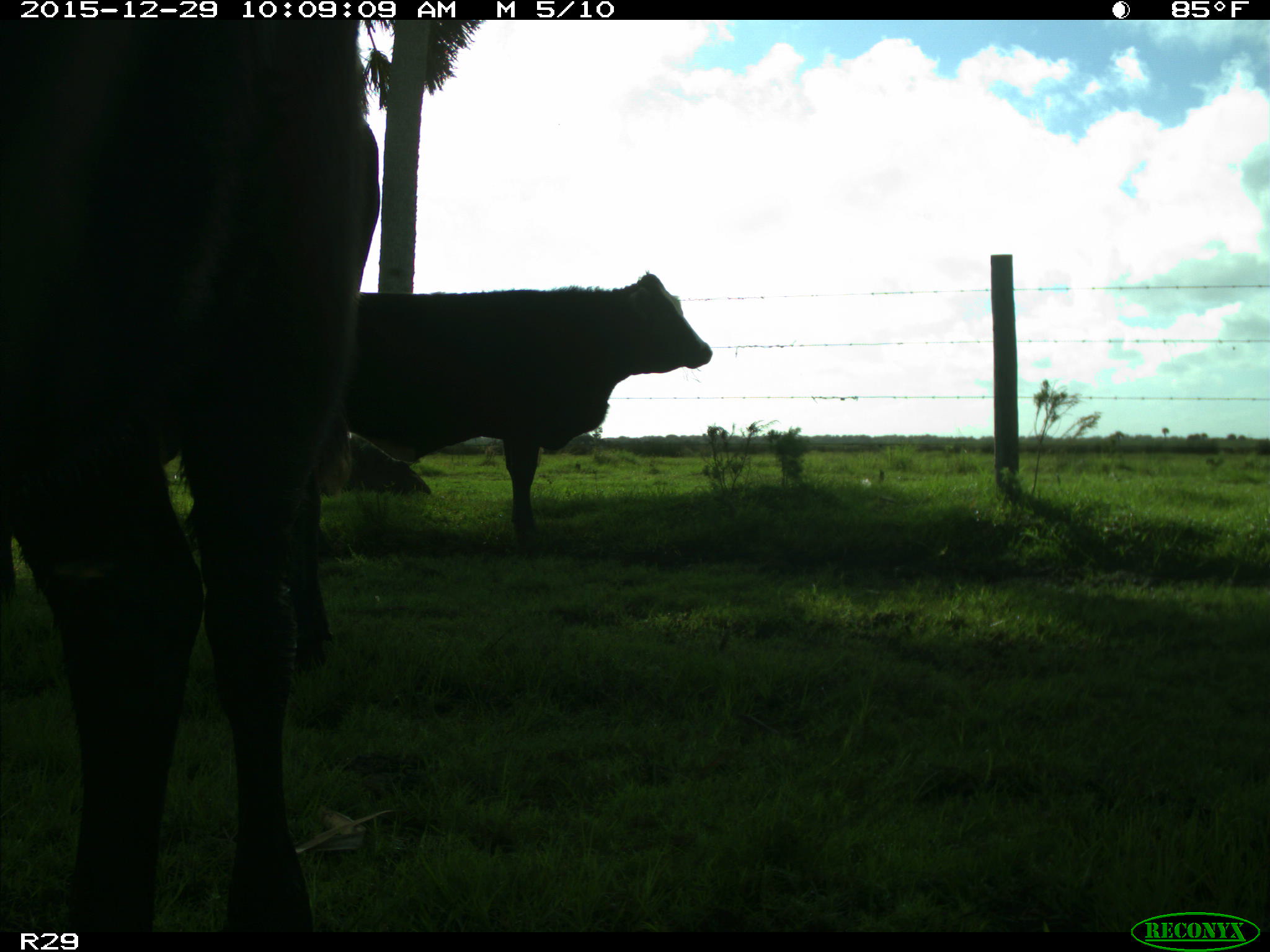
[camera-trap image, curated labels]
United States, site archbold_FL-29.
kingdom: Animalia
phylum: Chordata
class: Mammalia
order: Artiodactyla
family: Bovidae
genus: Bos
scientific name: Bos taurus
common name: domestic cow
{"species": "Bos taurus (domestic cow)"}